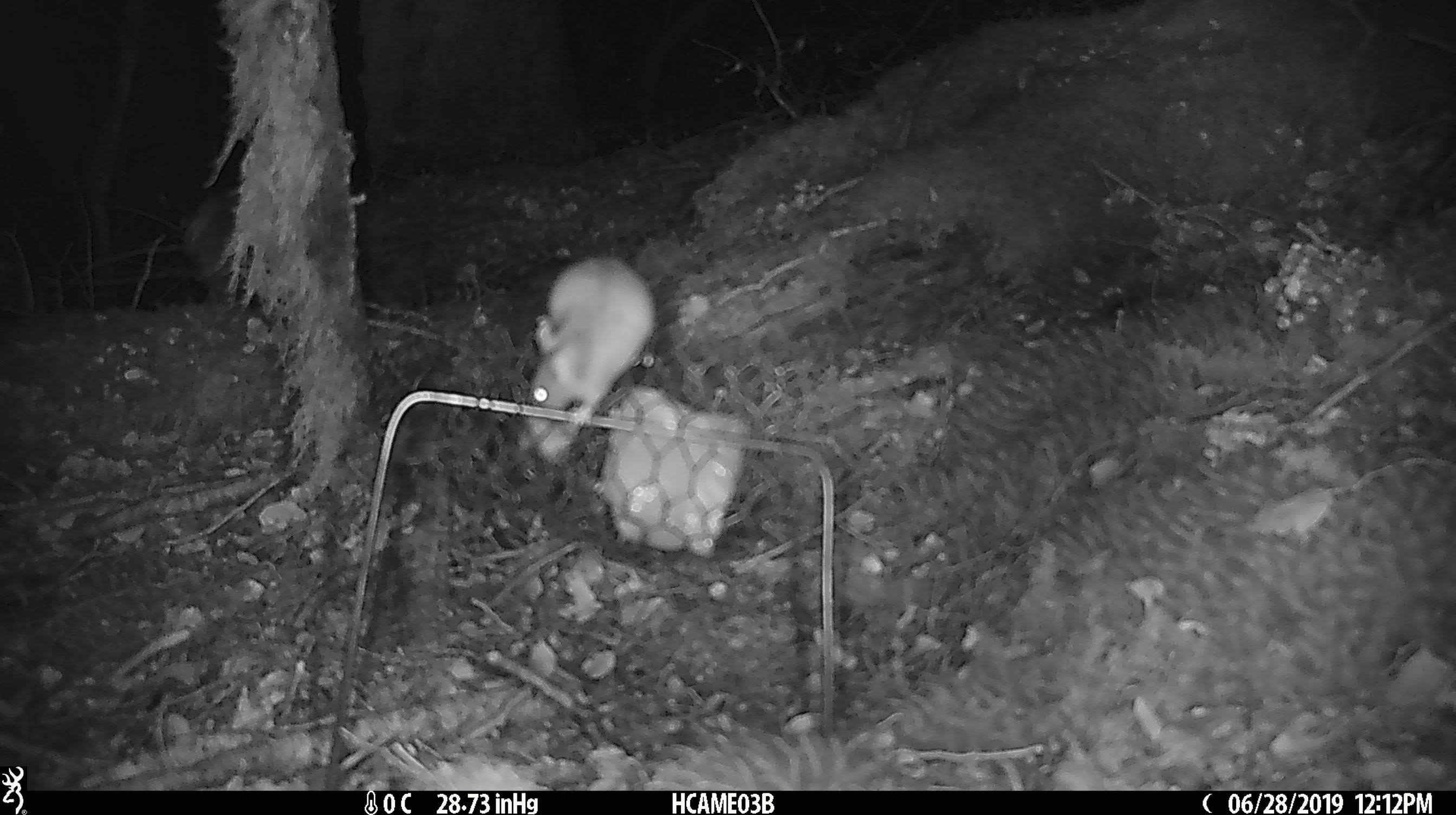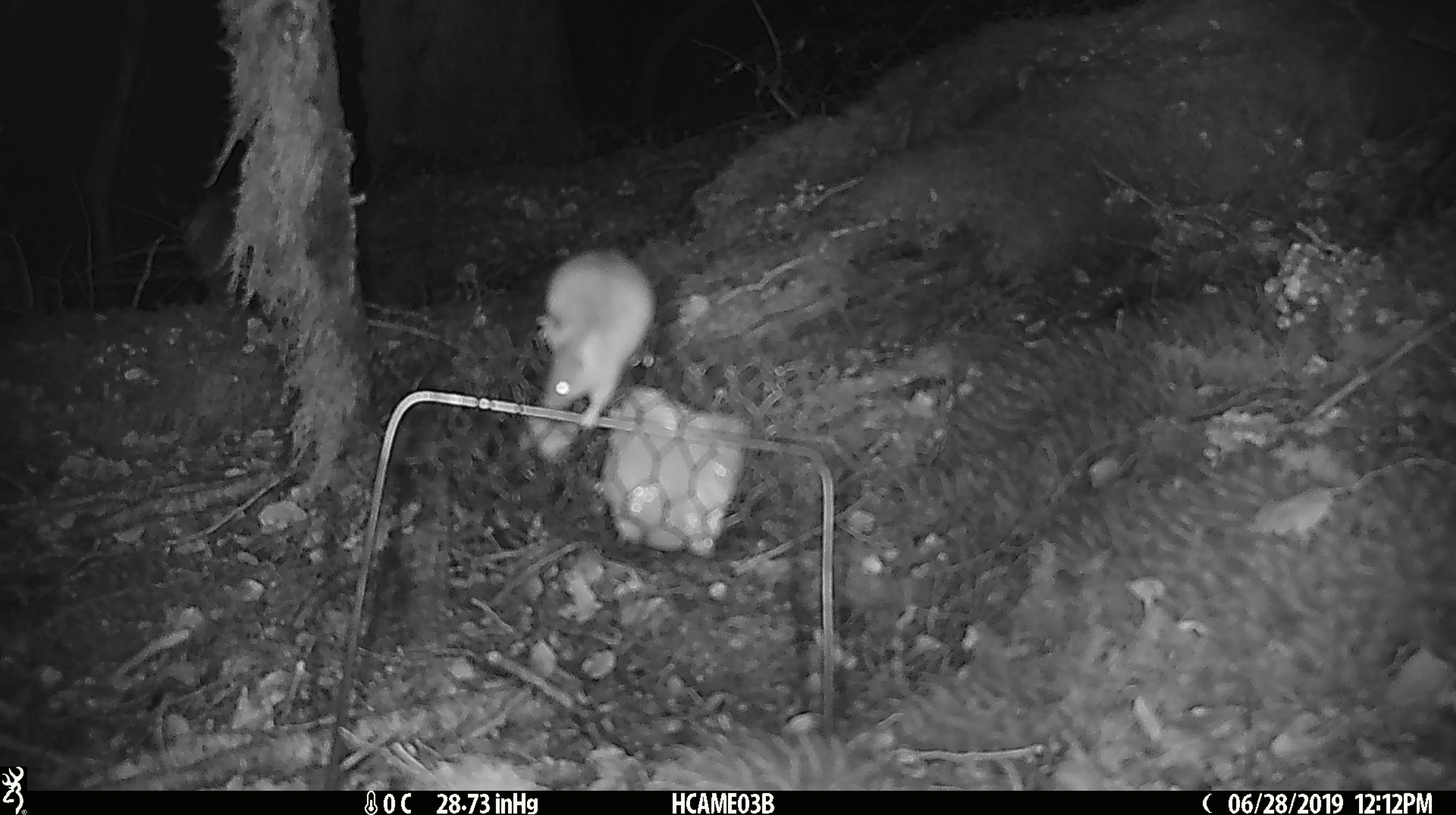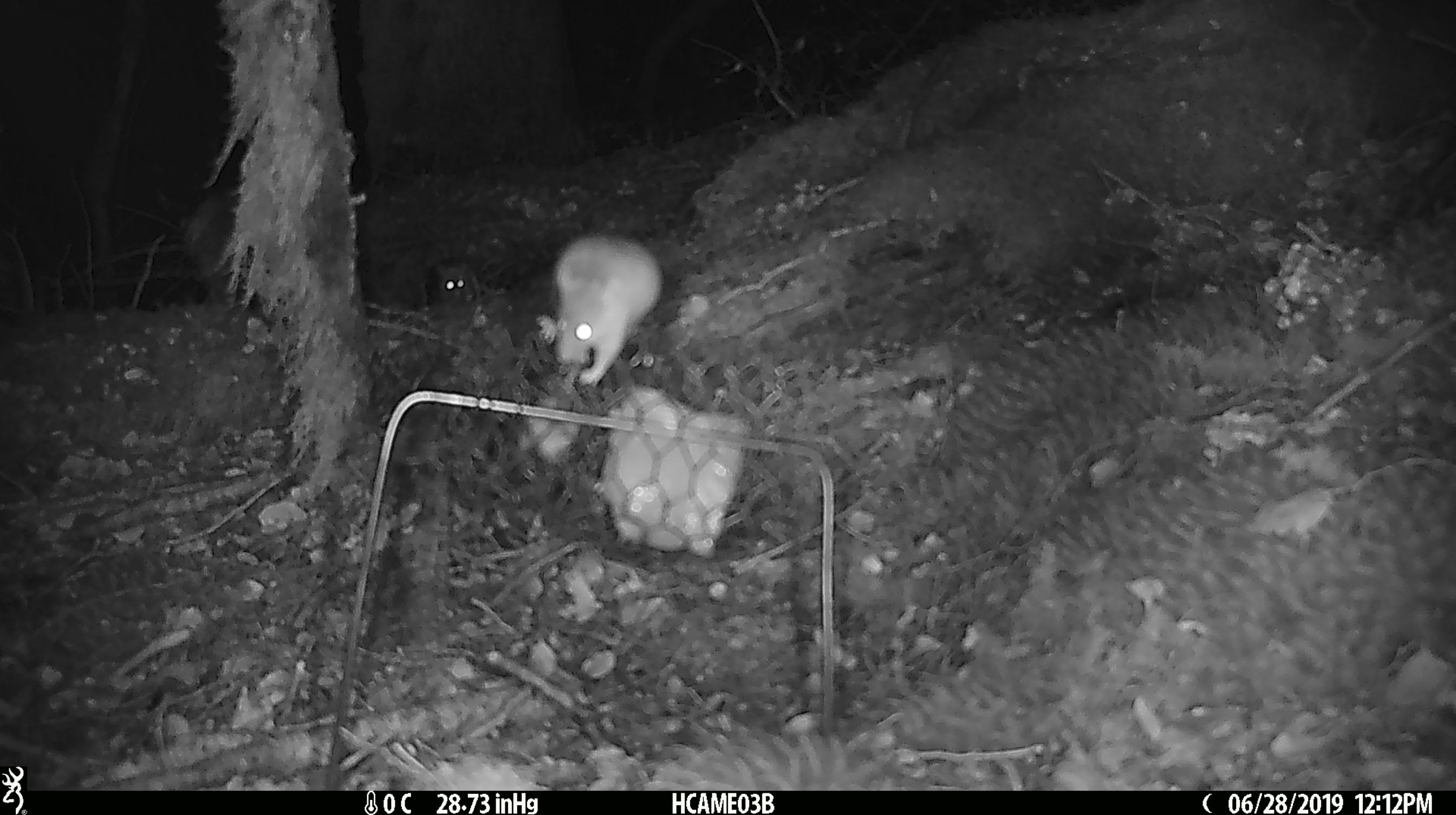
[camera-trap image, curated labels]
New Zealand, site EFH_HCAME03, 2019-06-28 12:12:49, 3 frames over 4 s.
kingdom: Animalia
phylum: Chordata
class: Mammalia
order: Rodentia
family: Muridae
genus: Mus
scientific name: Mus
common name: mouse